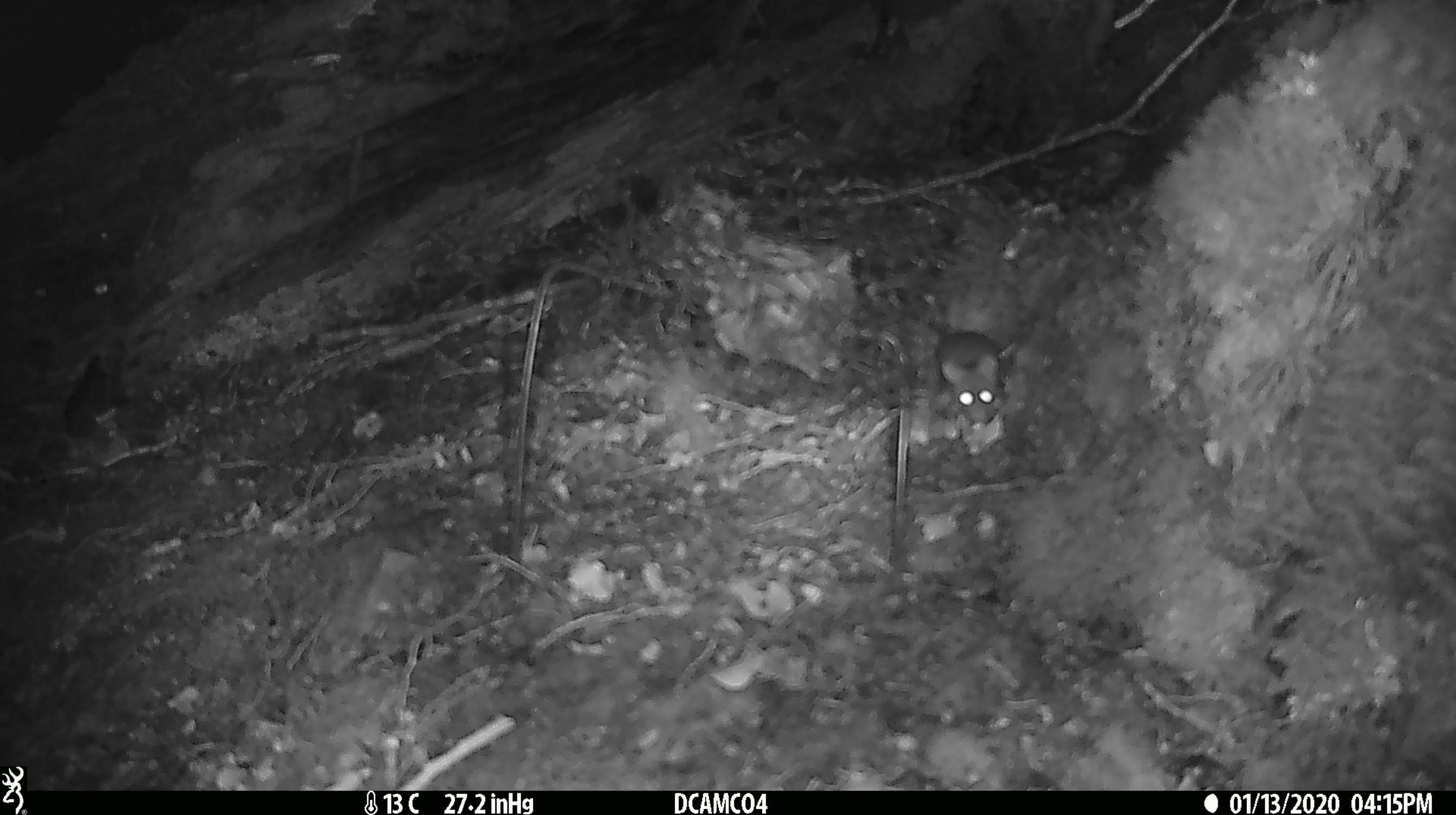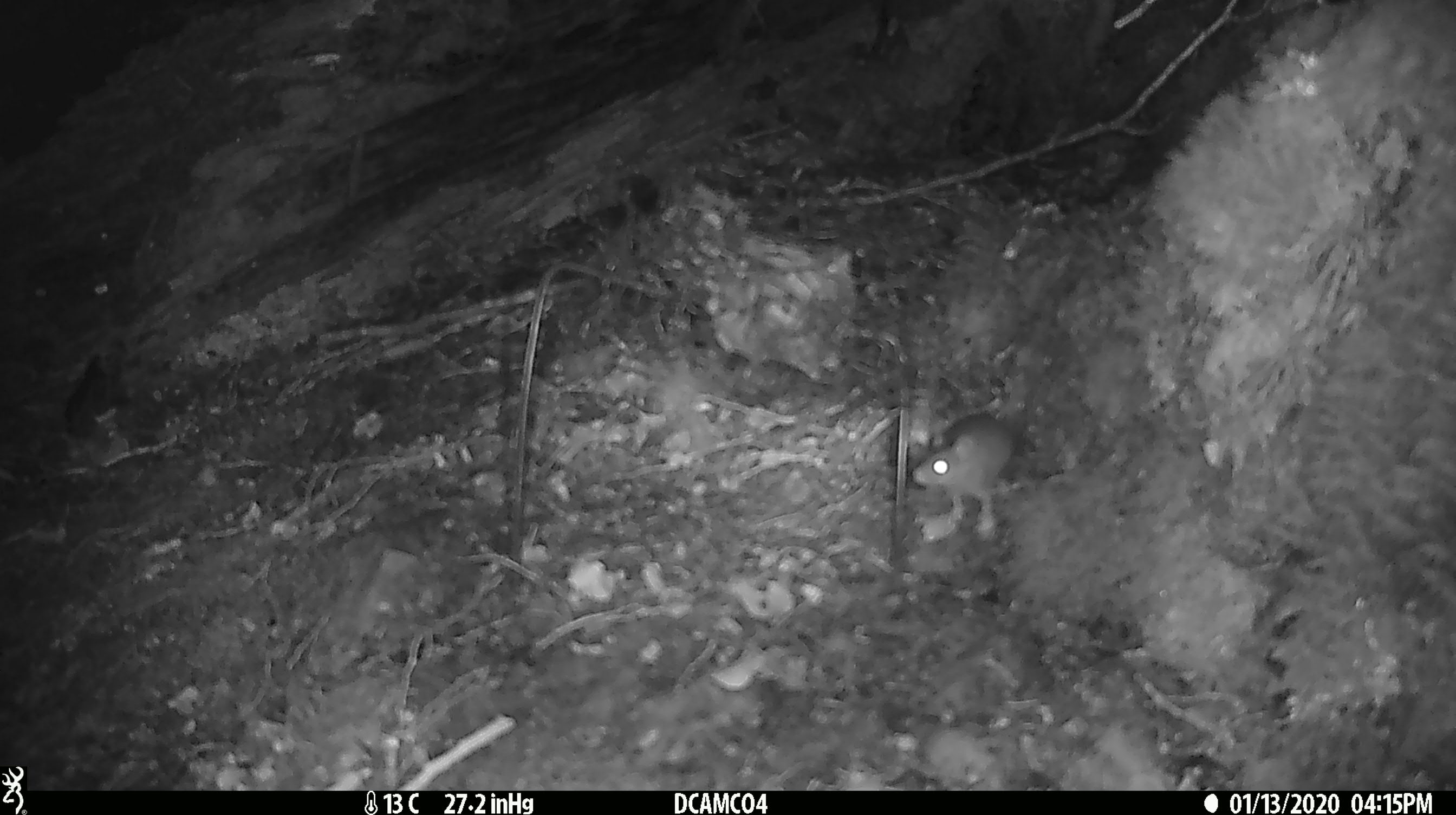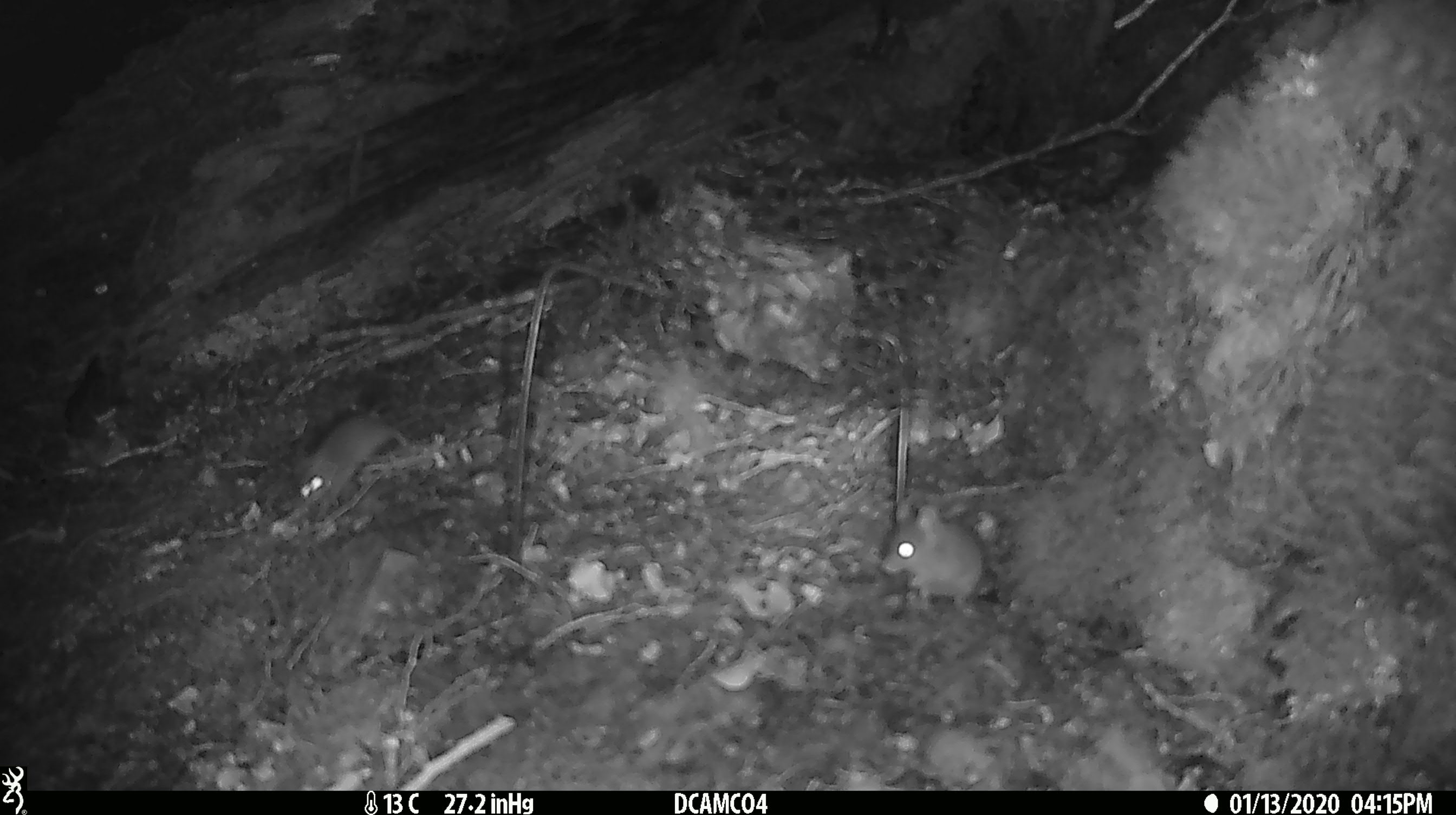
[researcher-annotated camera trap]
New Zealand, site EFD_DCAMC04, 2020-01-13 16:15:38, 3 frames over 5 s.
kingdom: Animalia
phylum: Chordata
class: Mammalia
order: Rodentia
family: Muridae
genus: Mus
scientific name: Mus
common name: mouse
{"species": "mouse (Mus)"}